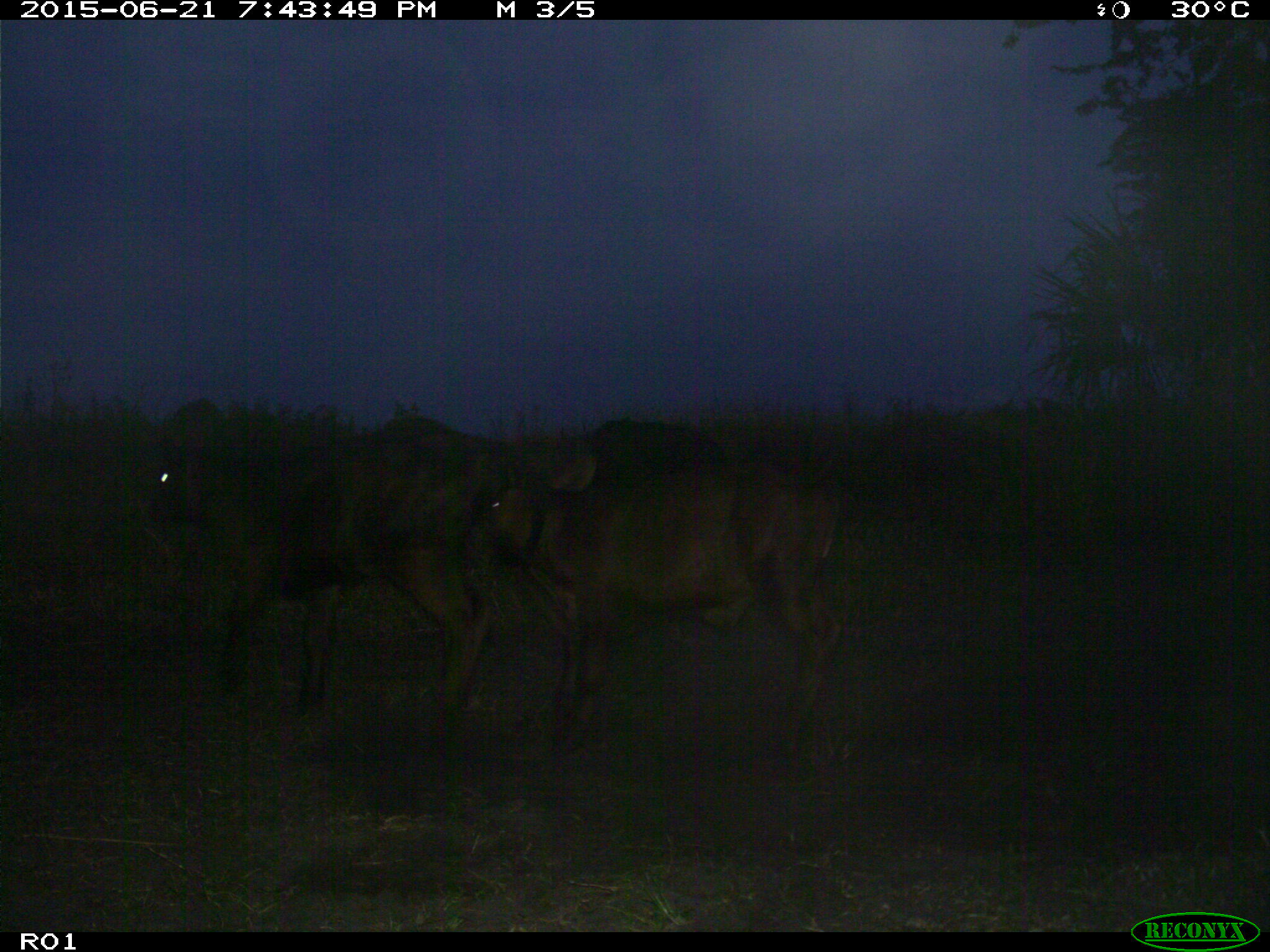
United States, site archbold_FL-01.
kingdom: Animalia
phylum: Chordata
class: Mammalia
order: Artiodactyla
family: Bovidae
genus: Bos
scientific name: Bos taurus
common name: domestic cow